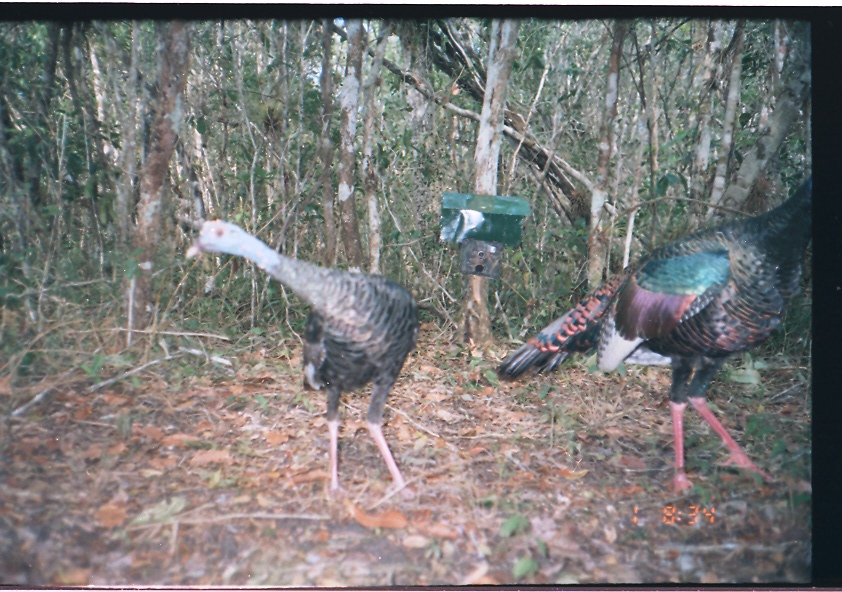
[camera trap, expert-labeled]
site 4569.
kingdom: Animalia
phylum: Chordata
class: Aves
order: Galliformes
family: Phasianidae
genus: Meleagris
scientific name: Meleagris ocellata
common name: ocellated turkey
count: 1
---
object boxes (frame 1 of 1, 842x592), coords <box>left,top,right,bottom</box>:
meleagris ocellata: <box>493,175,811,495</box>; <box>182,218,418,501</box>